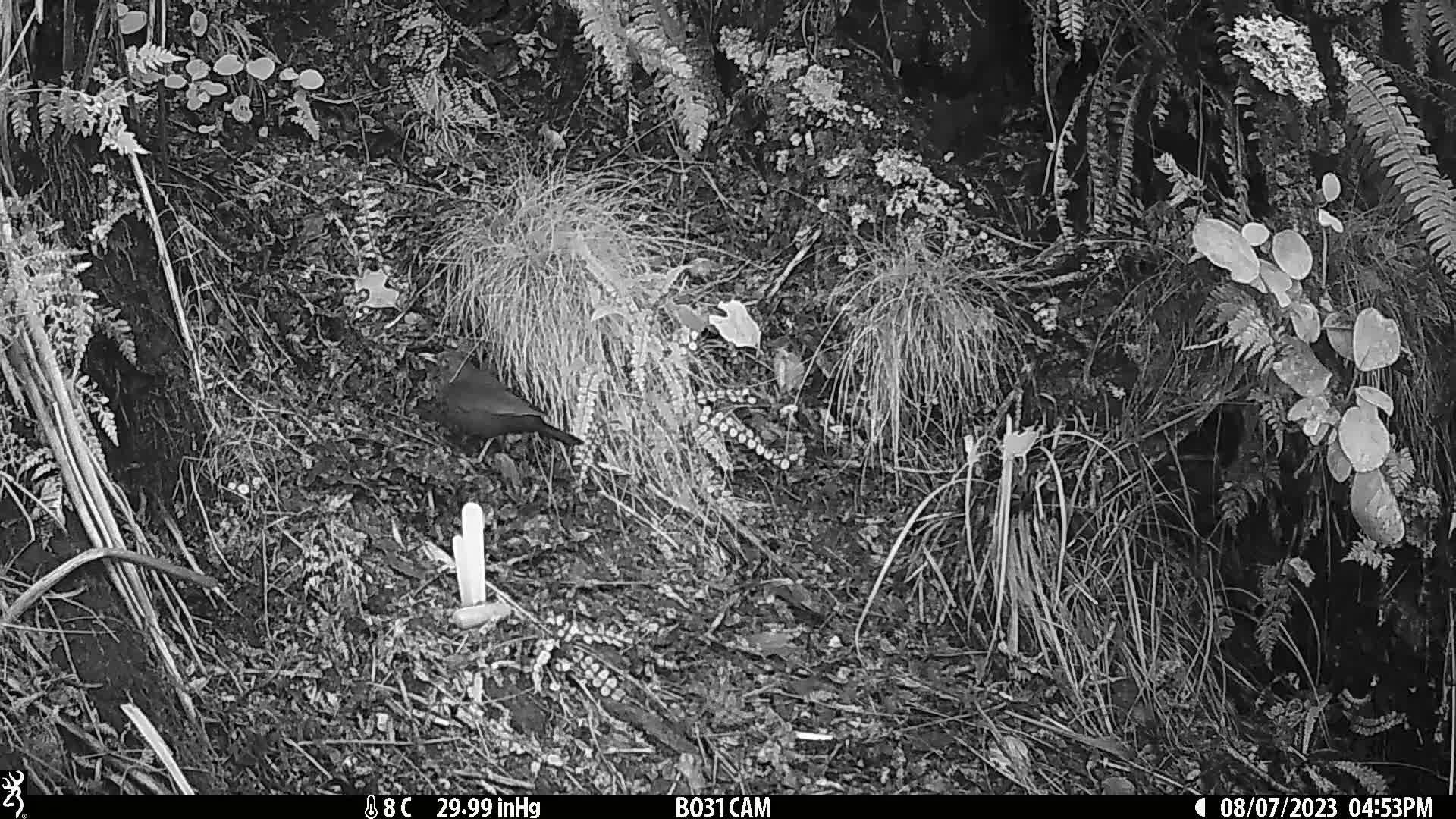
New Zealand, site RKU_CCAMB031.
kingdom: Animalia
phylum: Chordata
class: Aves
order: Passeriformes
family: Turdidae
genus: Turdus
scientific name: Turdus merula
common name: eurasian blackbird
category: blackbird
Blackbird (eurasian blackbird) (Turdus merula).